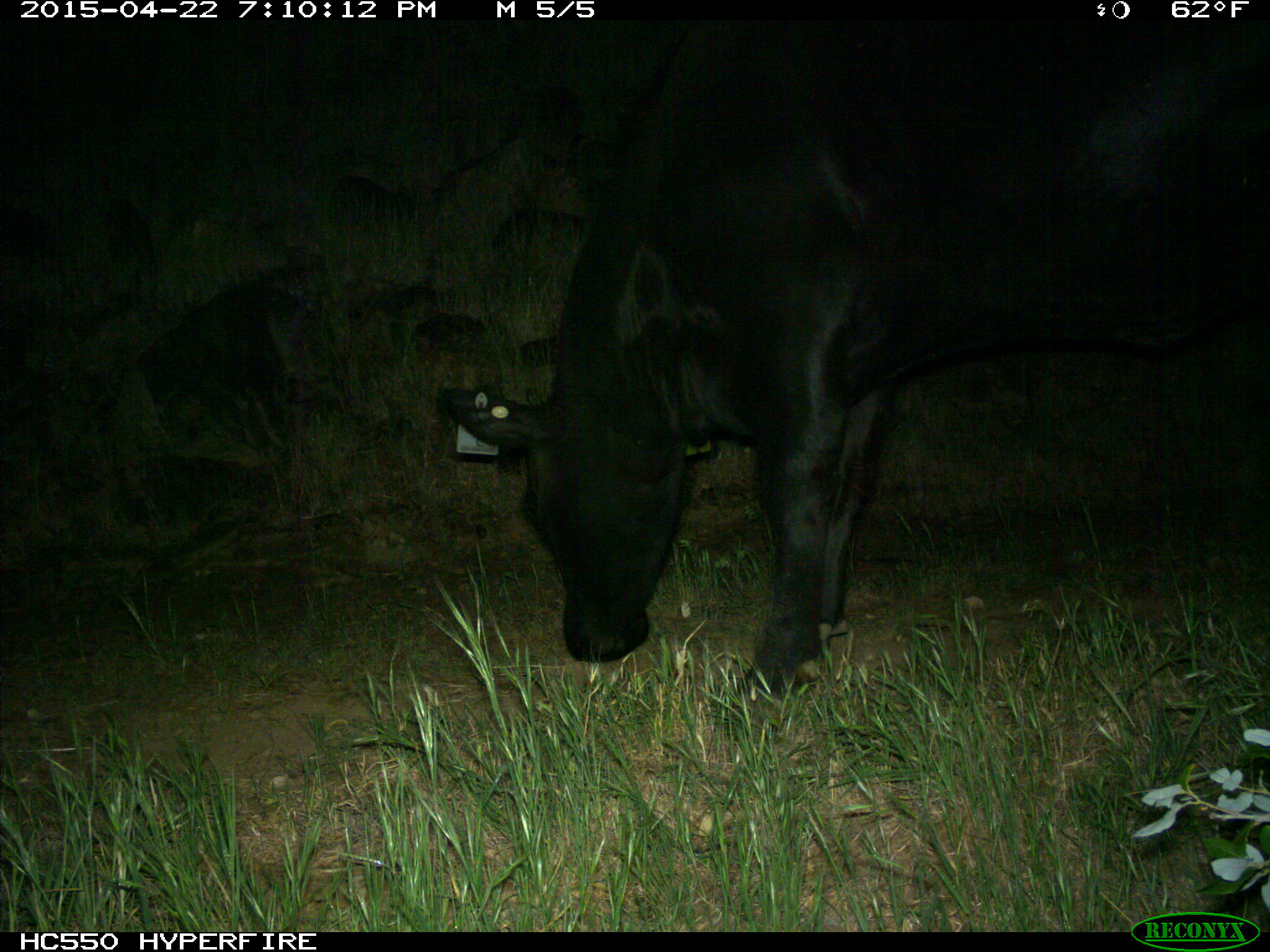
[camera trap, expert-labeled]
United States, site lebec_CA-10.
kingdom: Animalia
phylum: Chordata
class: Mammalia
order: Artiodactyla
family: Bovidae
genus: Bos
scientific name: Bos taurus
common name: domestic cow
Bos taurus (domestic cow).